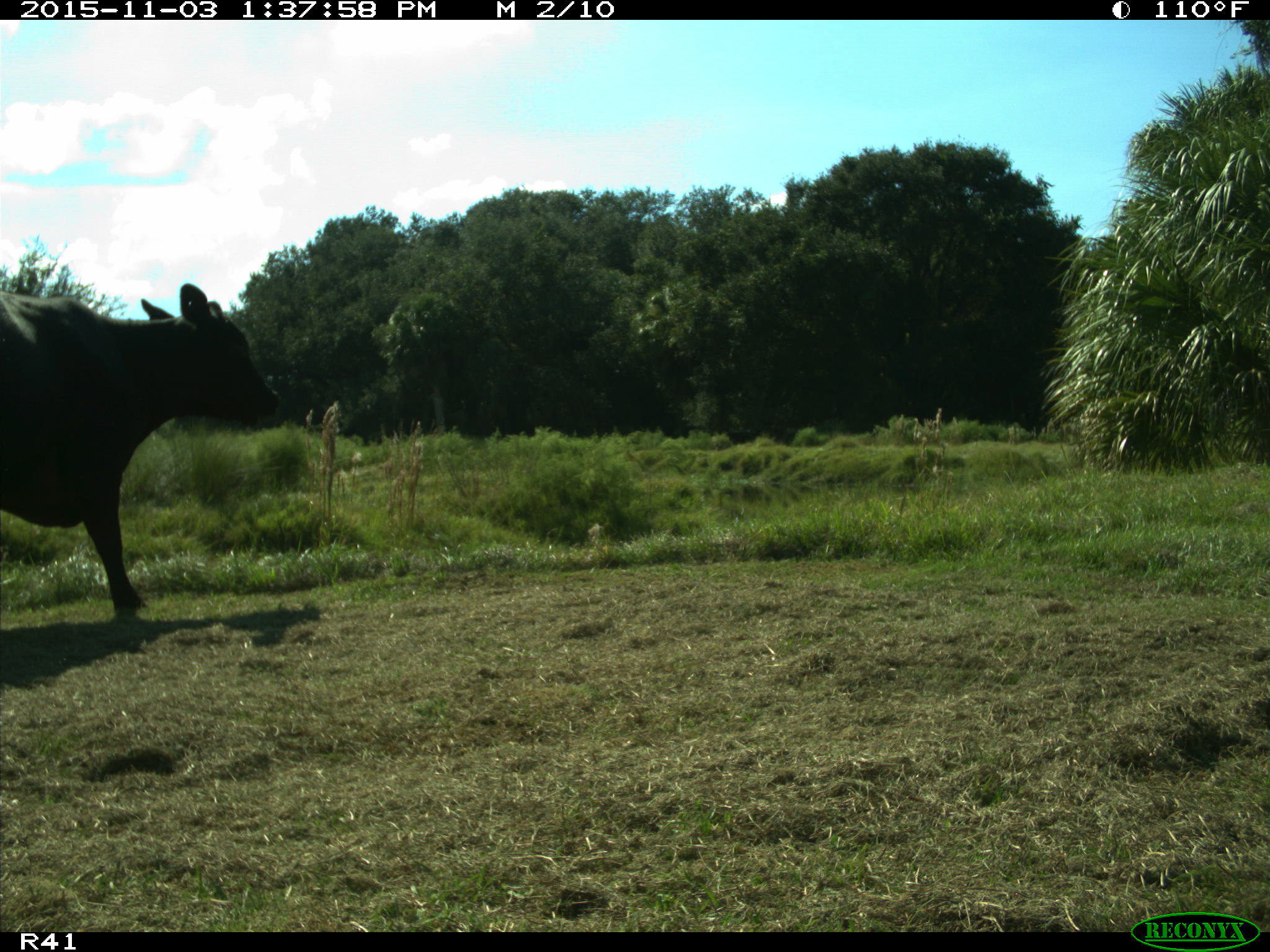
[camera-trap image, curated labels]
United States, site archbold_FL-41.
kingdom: Animalia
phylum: Chordata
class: Mammalia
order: Artiodactyla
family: Bovidae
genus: Bos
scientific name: Bos taurus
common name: domestic cow